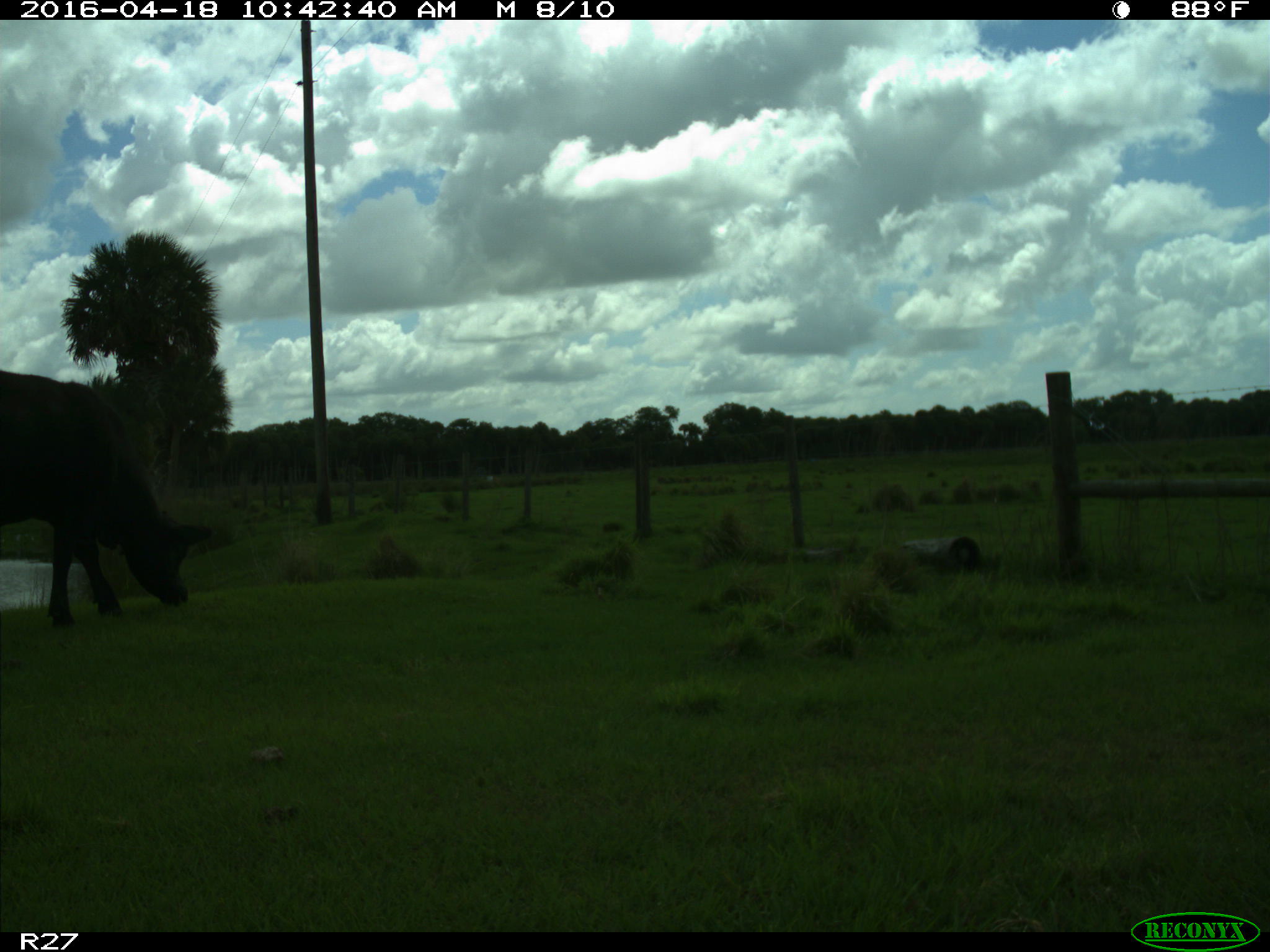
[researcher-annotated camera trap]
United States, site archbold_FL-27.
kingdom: Animalia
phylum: Chordata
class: Mammalia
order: Artiodactyla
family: Bovidae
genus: Bos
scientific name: Bos taurus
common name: domestic cow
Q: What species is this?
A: Bos taurus (domestic cow).